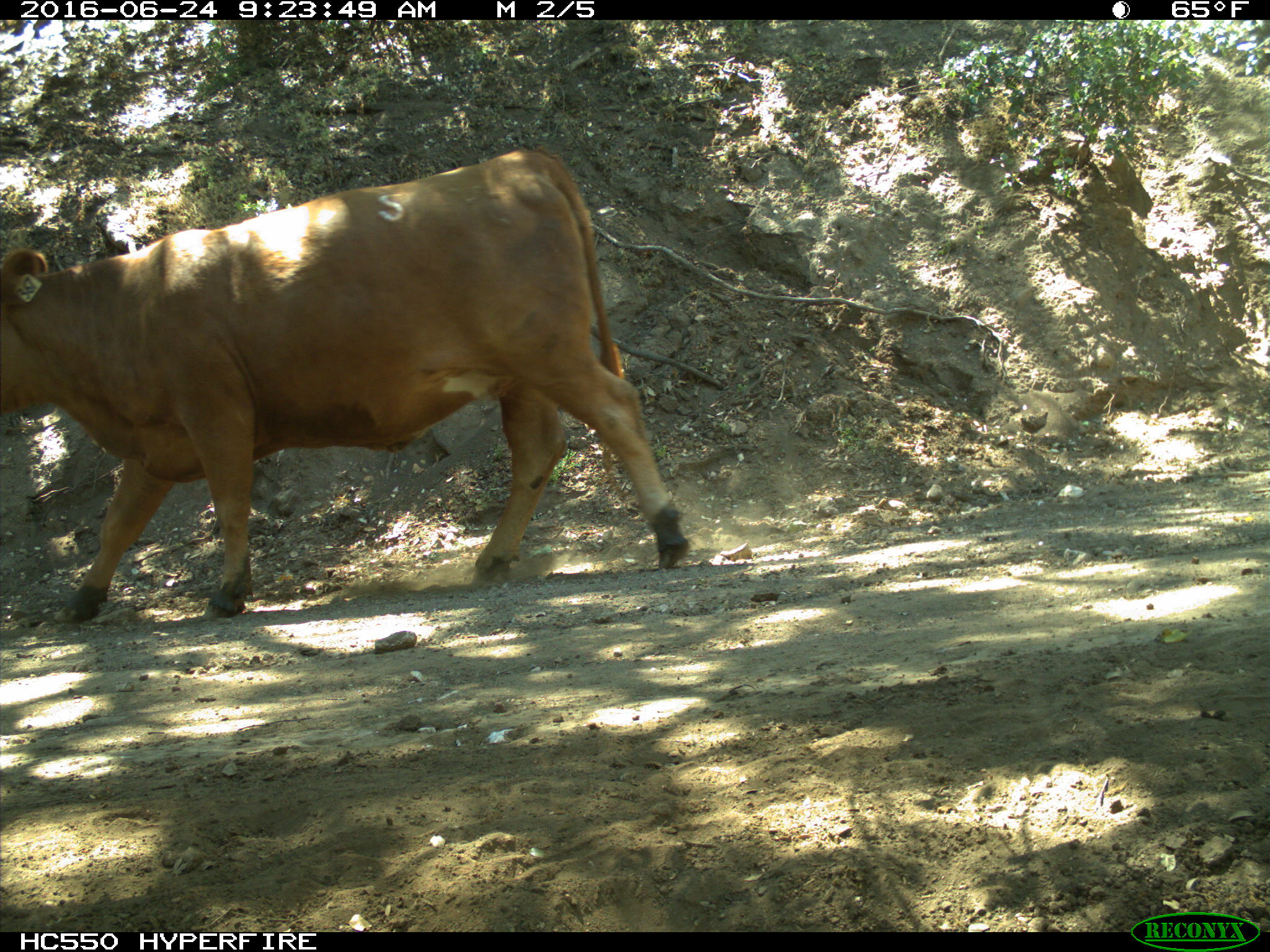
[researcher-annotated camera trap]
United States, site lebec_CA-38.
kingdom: Animalia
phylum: Chordata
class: Mammalia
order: Artiodactyla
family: Bovidae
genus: Bos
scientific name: Bos taurus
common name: domestic cow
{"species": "Bos taurus (domestic cow)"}